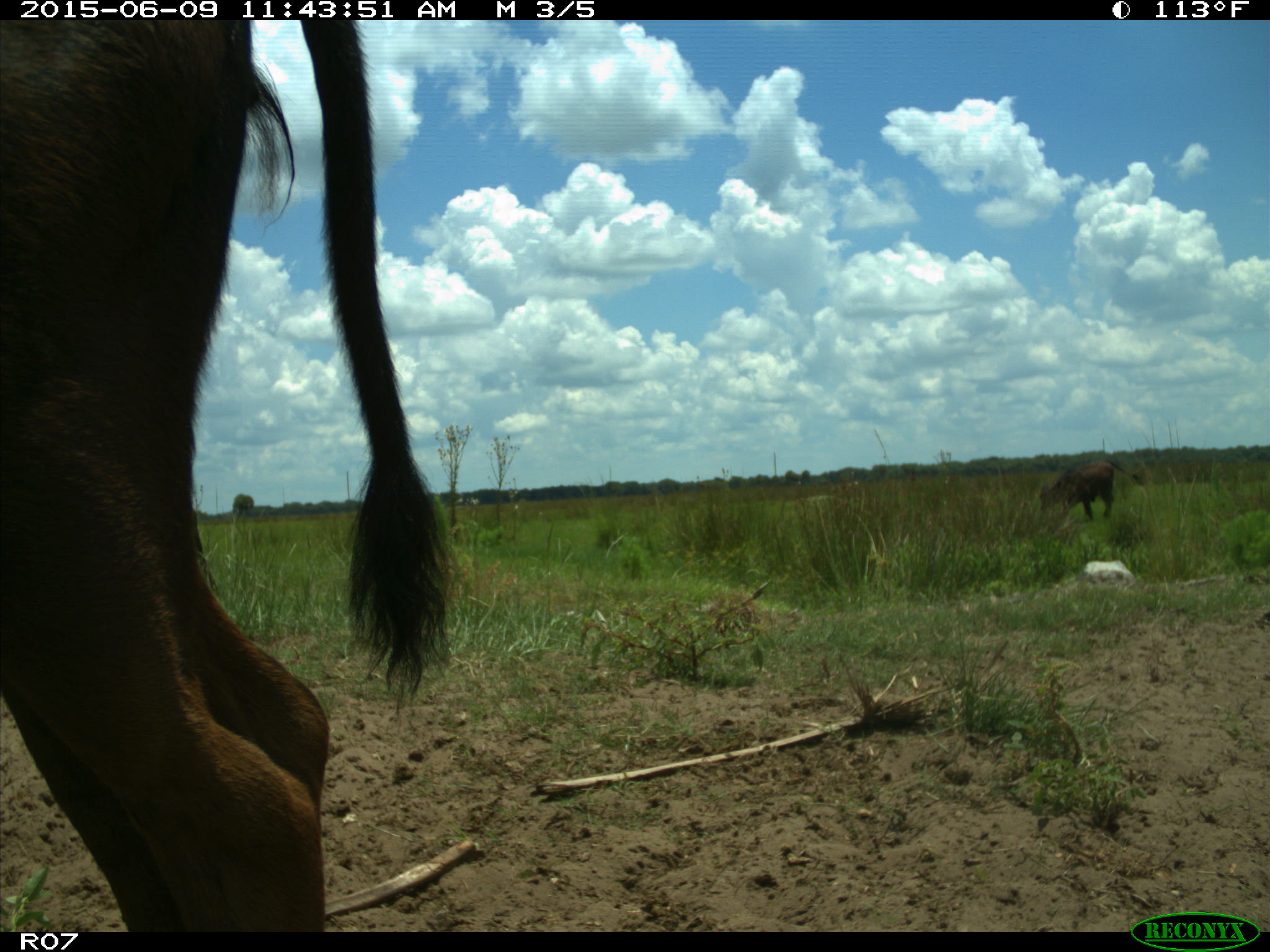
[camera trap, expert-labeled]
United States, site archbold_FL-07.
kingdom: Animalia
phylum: Chordata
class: Mammalia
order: Artiodactyla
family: Bovidae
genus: Bos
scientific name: Bos taurus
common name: domestic cow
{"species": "Bos taurus (domestic cow)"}